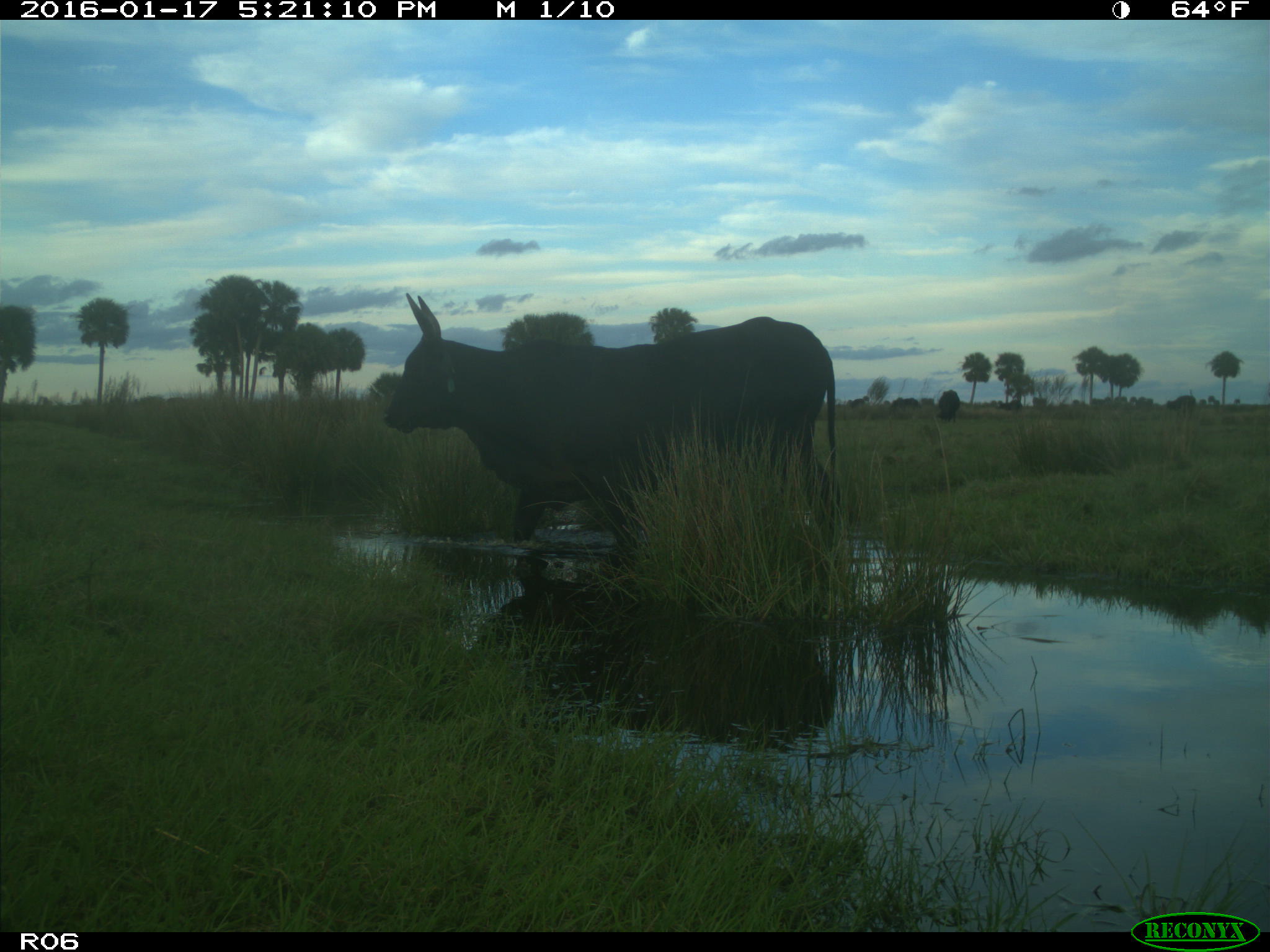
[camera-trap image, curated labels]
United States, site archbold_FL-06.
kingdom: Animalia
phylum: Chordata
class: Mammalia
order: Artiodactyla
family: Bovidae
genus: Bos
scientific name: Bos taurus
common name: domestic cow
Bos taurus (domestic cow).